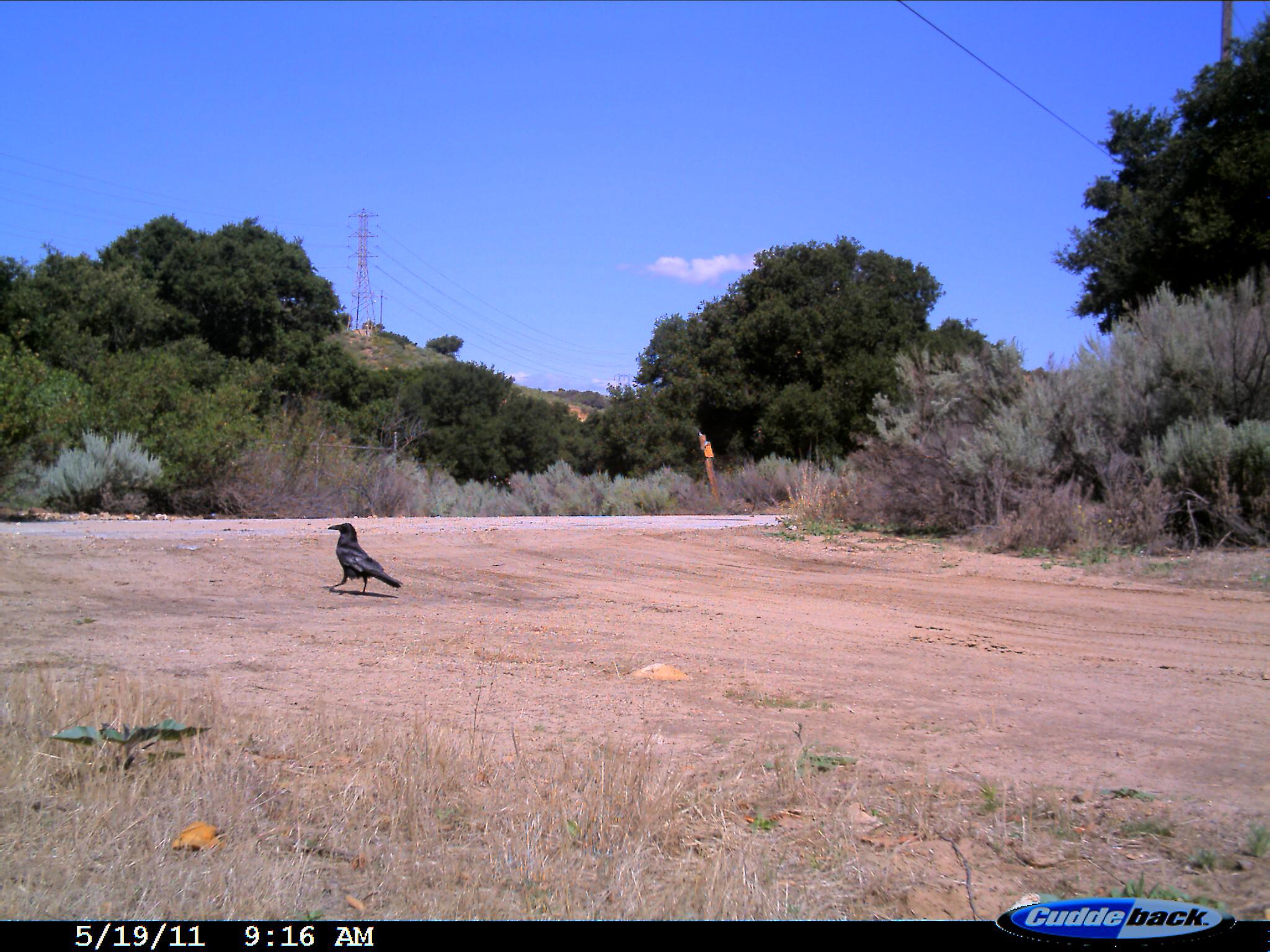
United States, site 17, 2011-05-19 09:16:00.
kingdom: Animalia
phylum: Chordata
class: Aves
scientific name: Aves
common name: bird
Bird (Aves).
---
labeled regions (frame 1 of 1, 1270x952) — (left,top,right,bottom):
bird: (317,523,402,597)